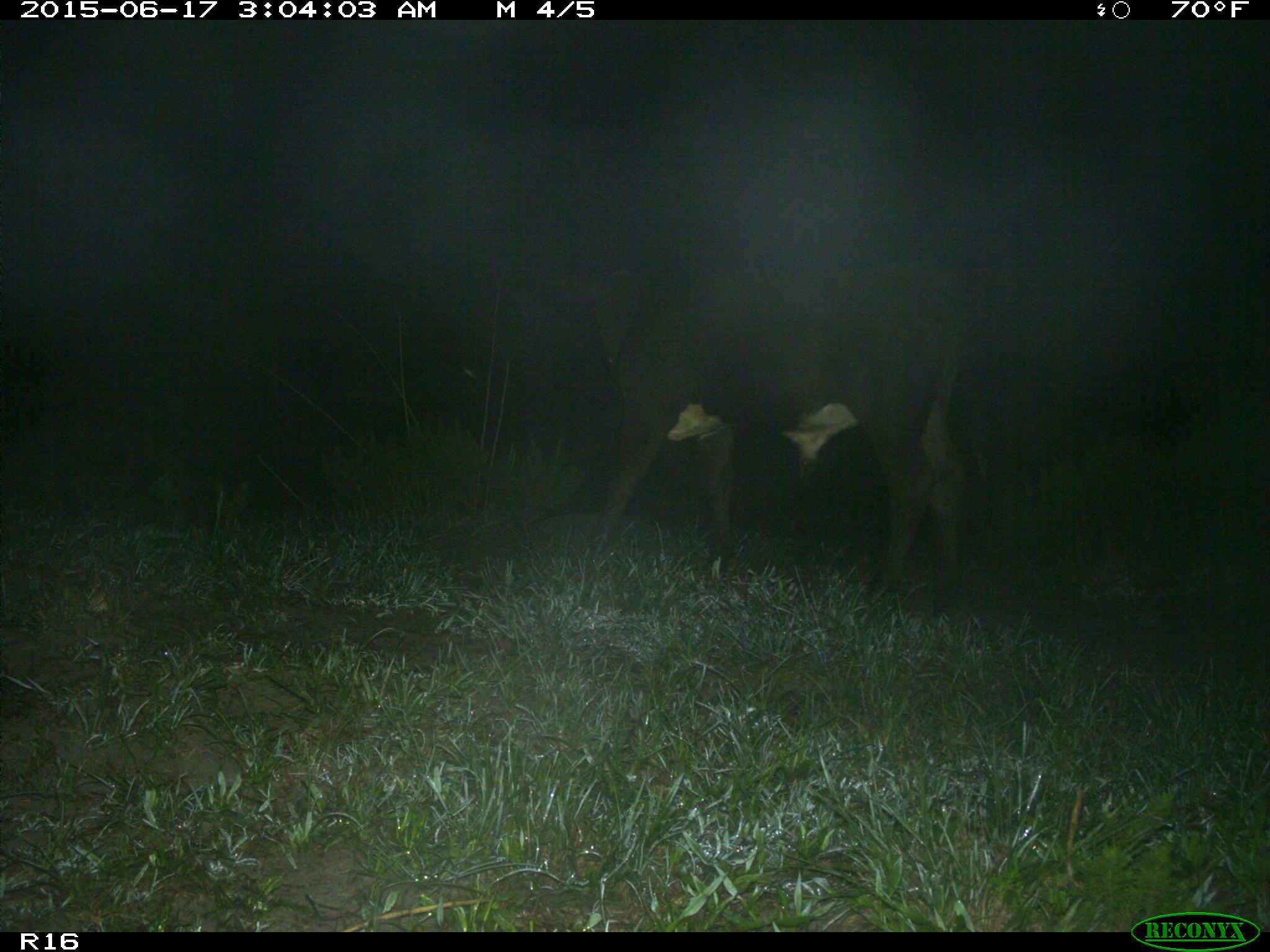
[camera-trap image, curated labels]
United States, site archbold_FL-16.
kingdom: Animalia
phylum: Chordata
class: Mammalia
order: Artiodactyla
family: Bovidae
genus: Bos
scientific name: Bos taurus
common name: domestic cow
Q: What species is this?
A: Bos taurus (domestic cow).